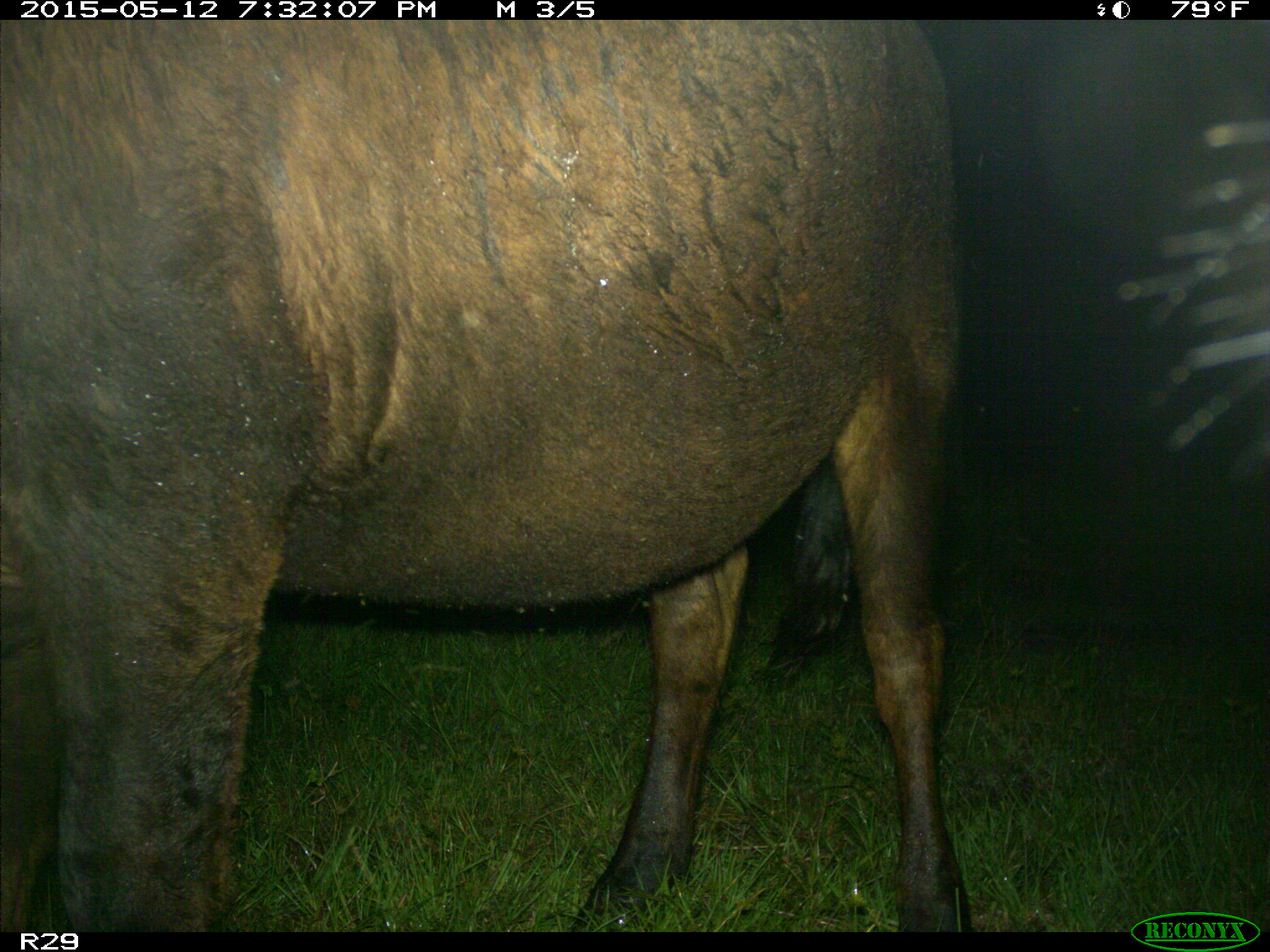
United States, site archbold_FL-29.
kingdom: Animalia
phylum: Chordata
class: Mammalia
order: Artiodactyla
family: Bovidae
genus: Bos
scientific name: Bos taurus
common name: domestic cow